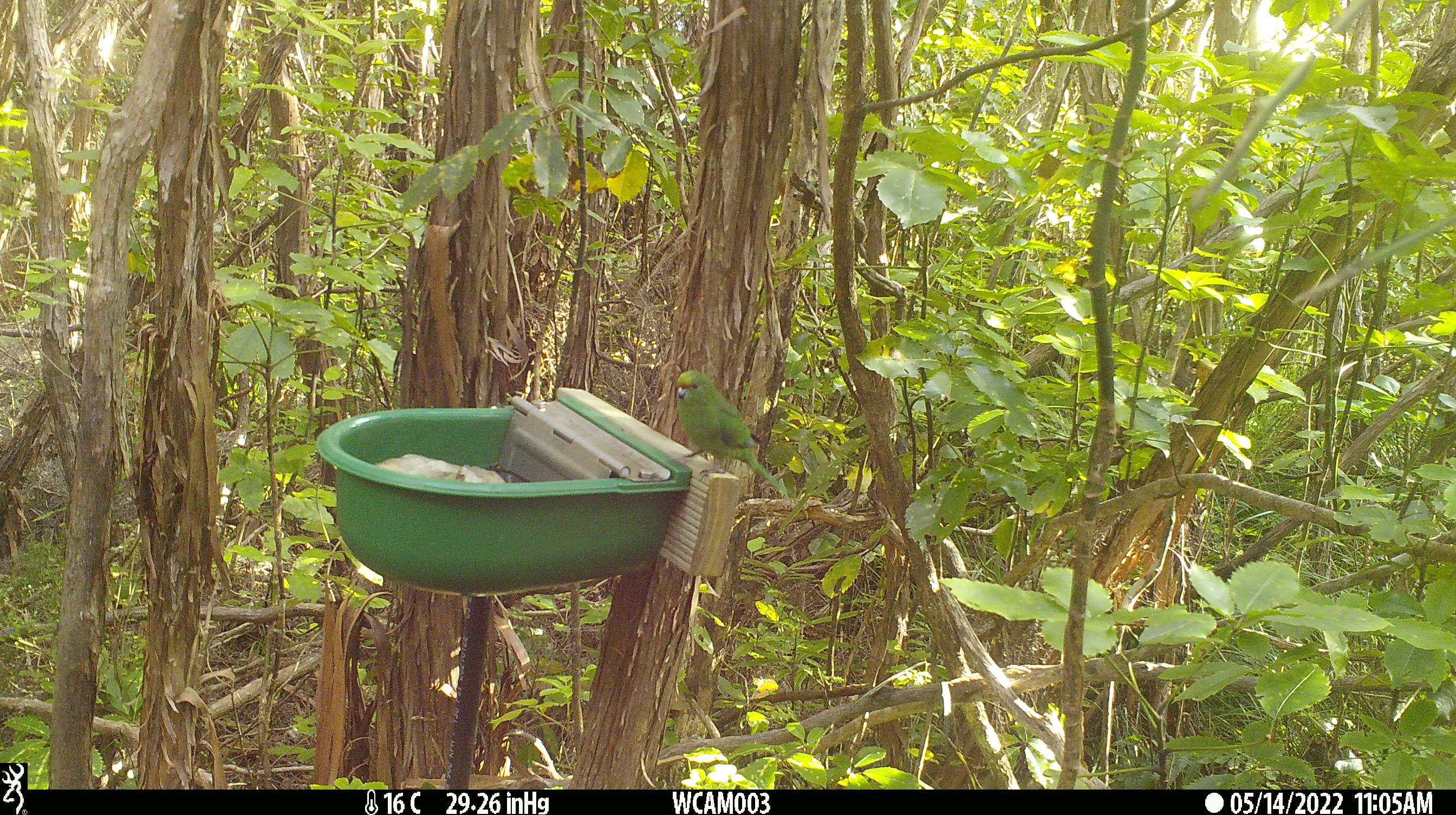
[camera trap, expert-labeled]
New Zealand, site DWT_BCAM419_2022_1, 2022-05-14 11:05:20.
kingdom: Animalia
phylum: Chordata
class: Aves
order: Psittaciformes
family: Psittaculidae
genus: Cyanoramphus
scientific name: Cyanoramphus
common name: parakeet